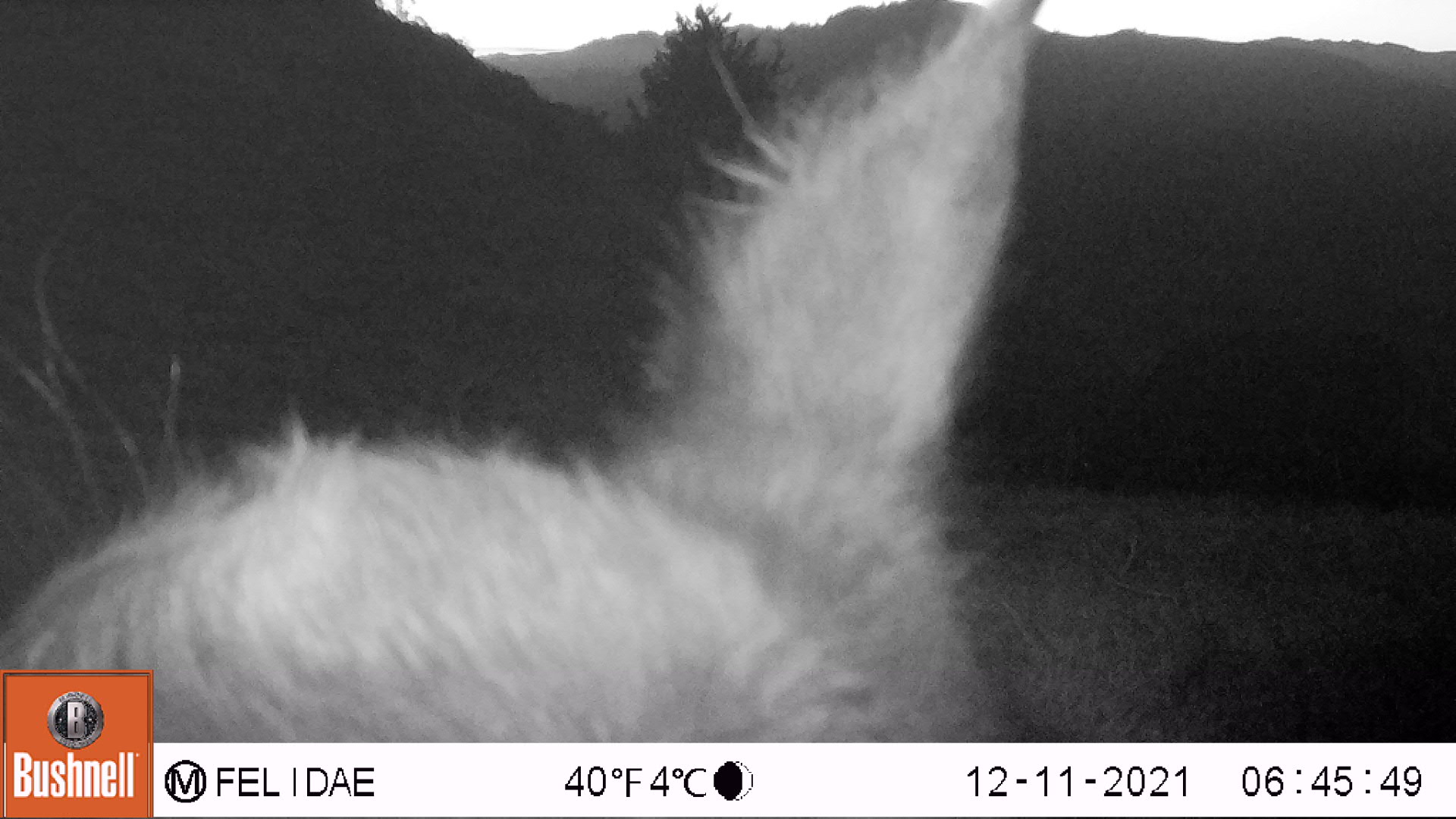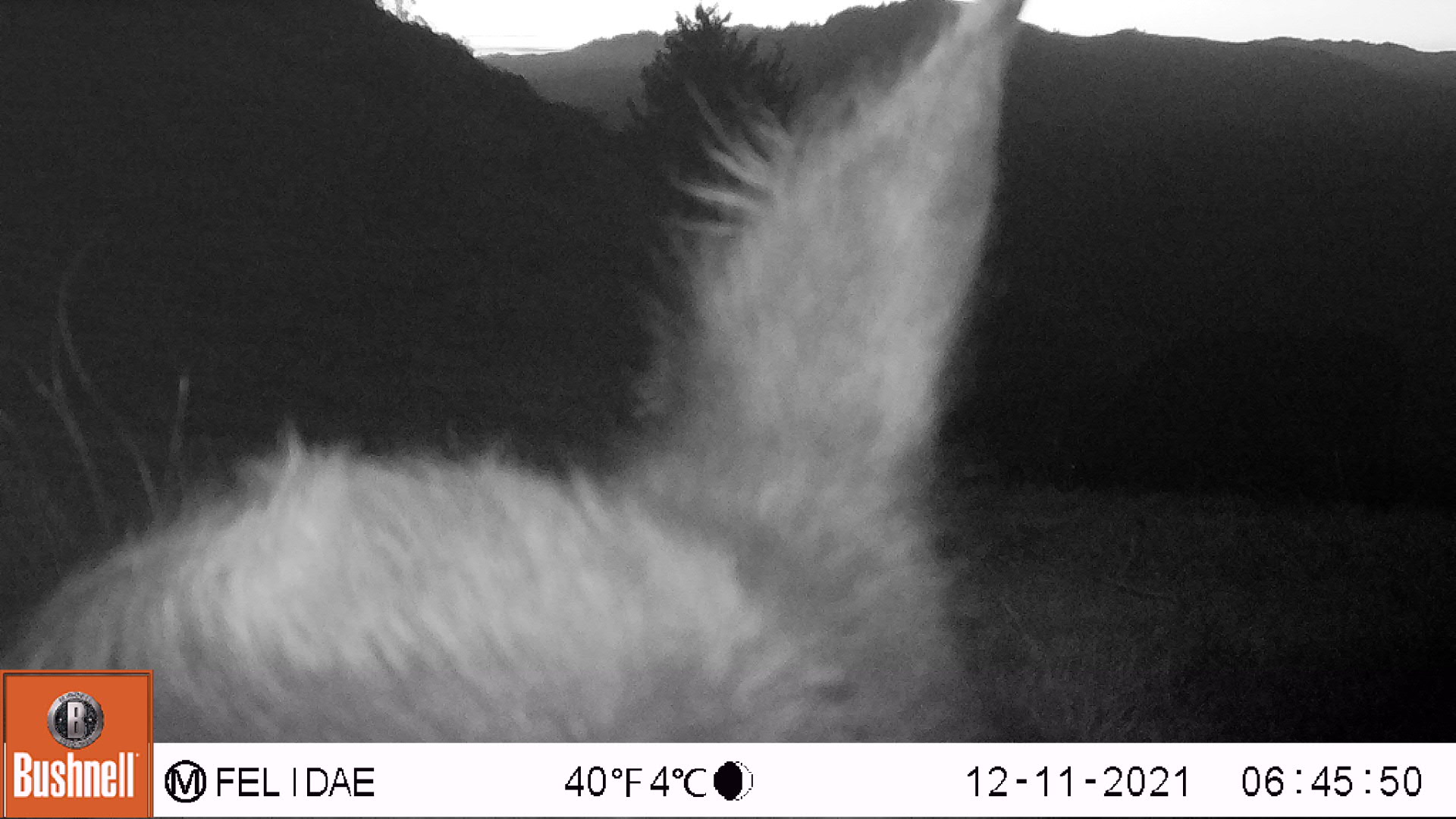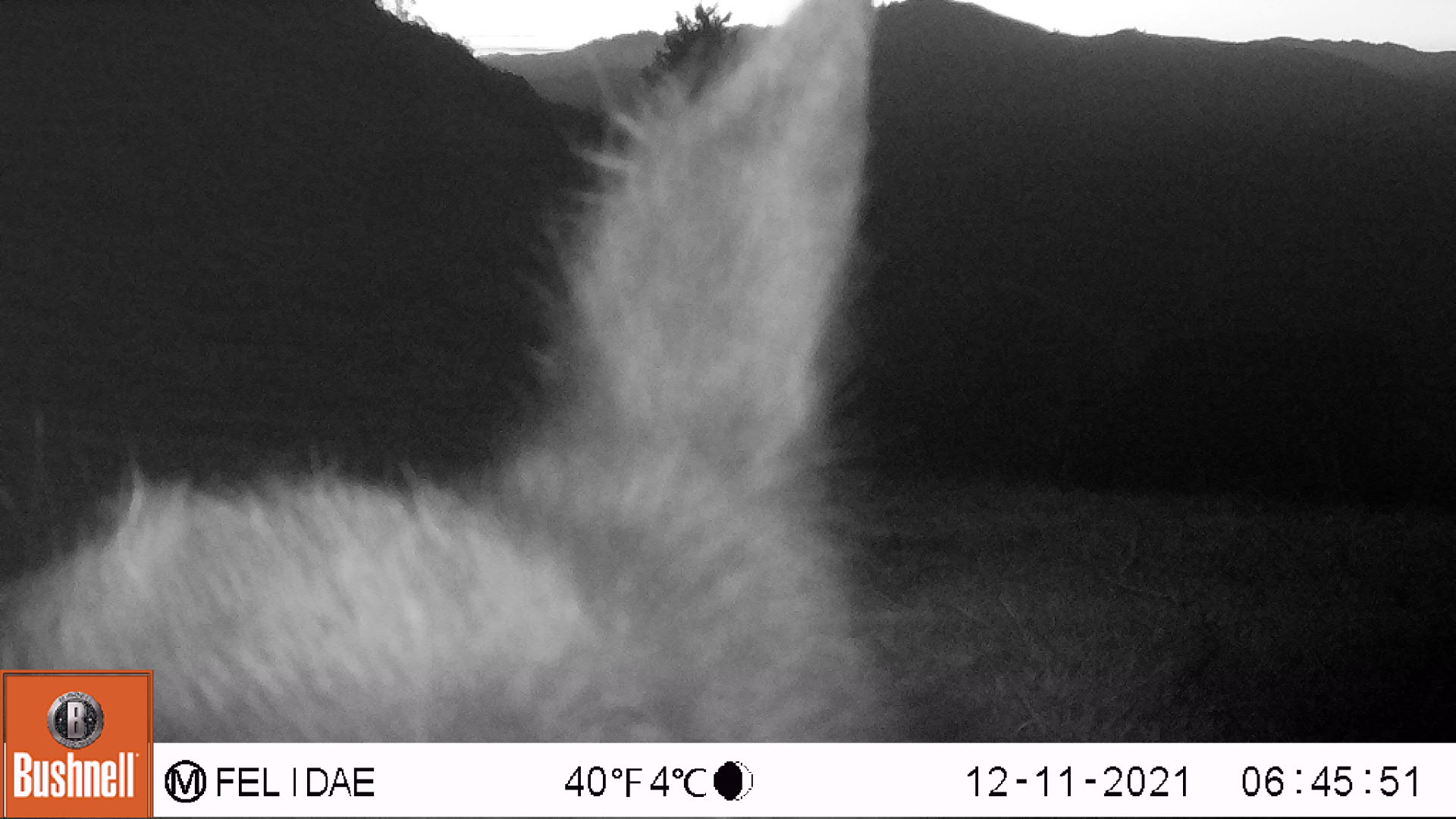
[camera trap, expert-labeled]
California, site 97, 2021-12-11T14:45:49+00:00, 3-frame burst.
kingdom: Animalia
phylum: Chordata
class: Mammalia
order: Artiodactyla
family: Bovidae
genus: Bos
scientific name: Bos taurus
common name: domestic cattle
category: cattle